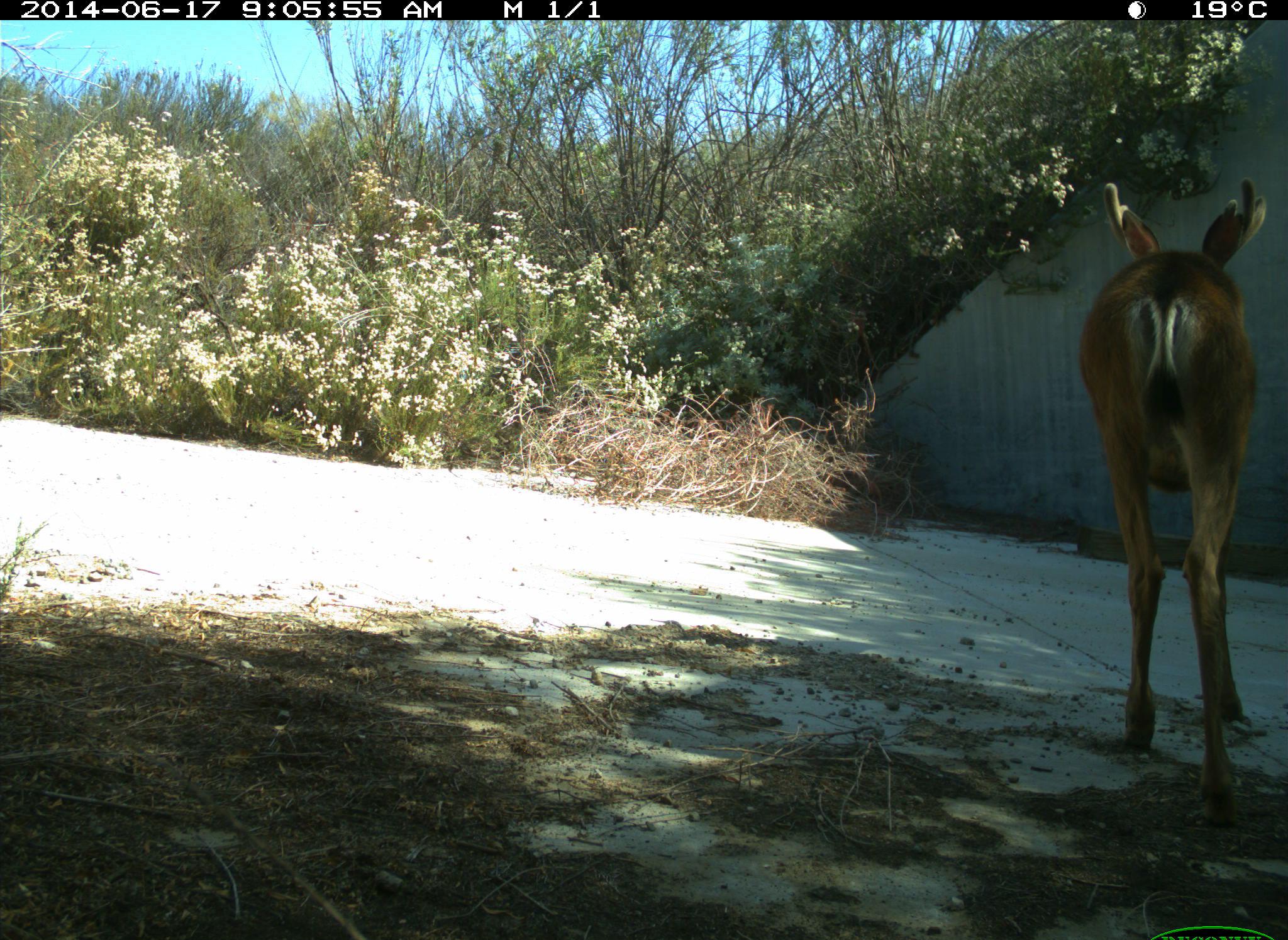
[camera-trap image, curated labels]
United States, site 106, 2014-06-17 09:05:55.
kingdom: Animalia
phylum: Chordata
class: Mammalia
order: Artiodactyla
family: Cervidae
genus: Odocoileus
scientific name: Odocoileus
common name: deer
Deer (Odocoileus).